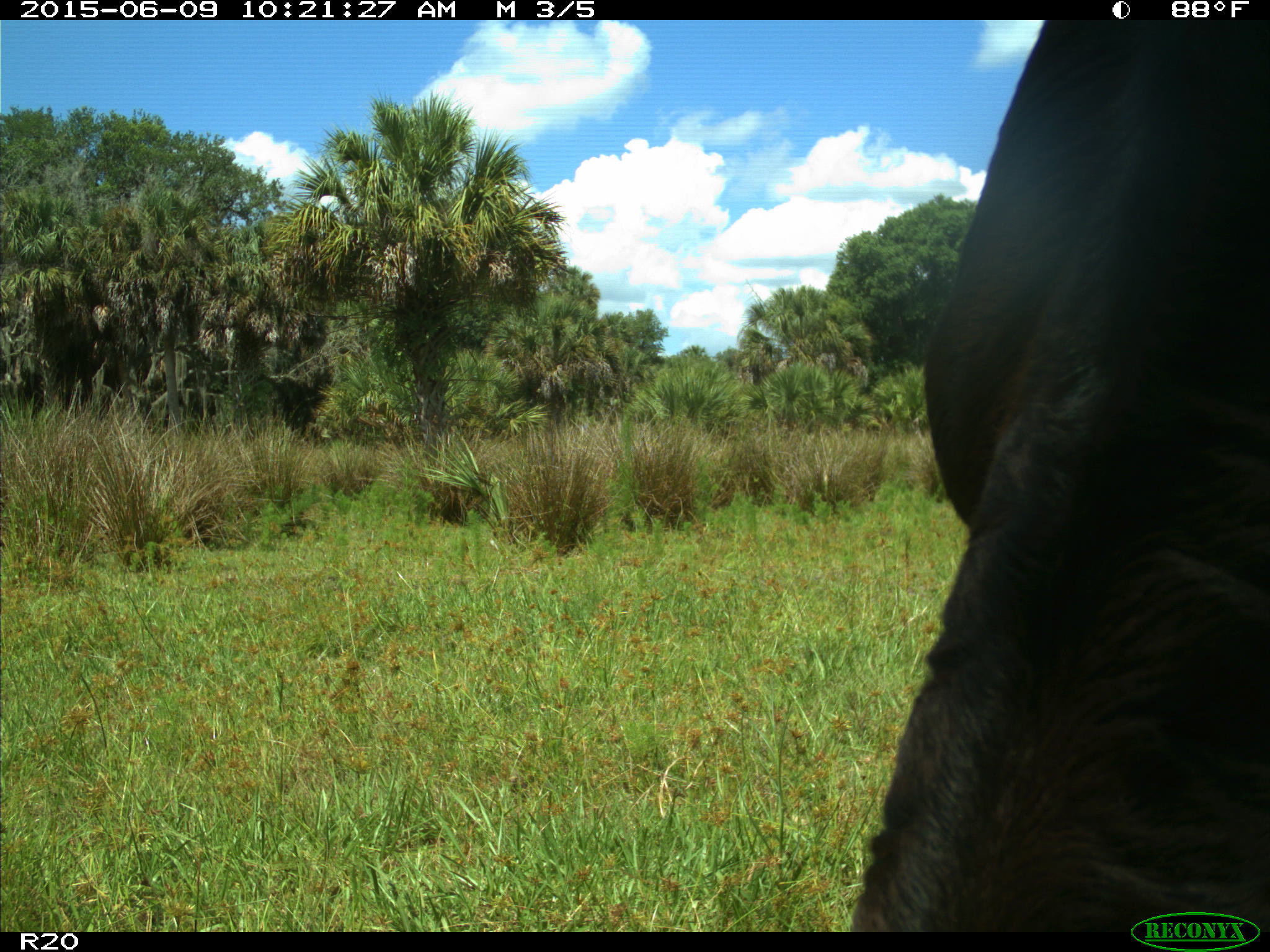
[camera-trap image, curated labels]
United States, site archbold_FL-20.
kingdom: Animalia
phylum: Chordata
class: Mammalia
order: Artiodactyla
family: Bovidae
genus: Bos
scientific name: Bos taurus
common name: domestic cow